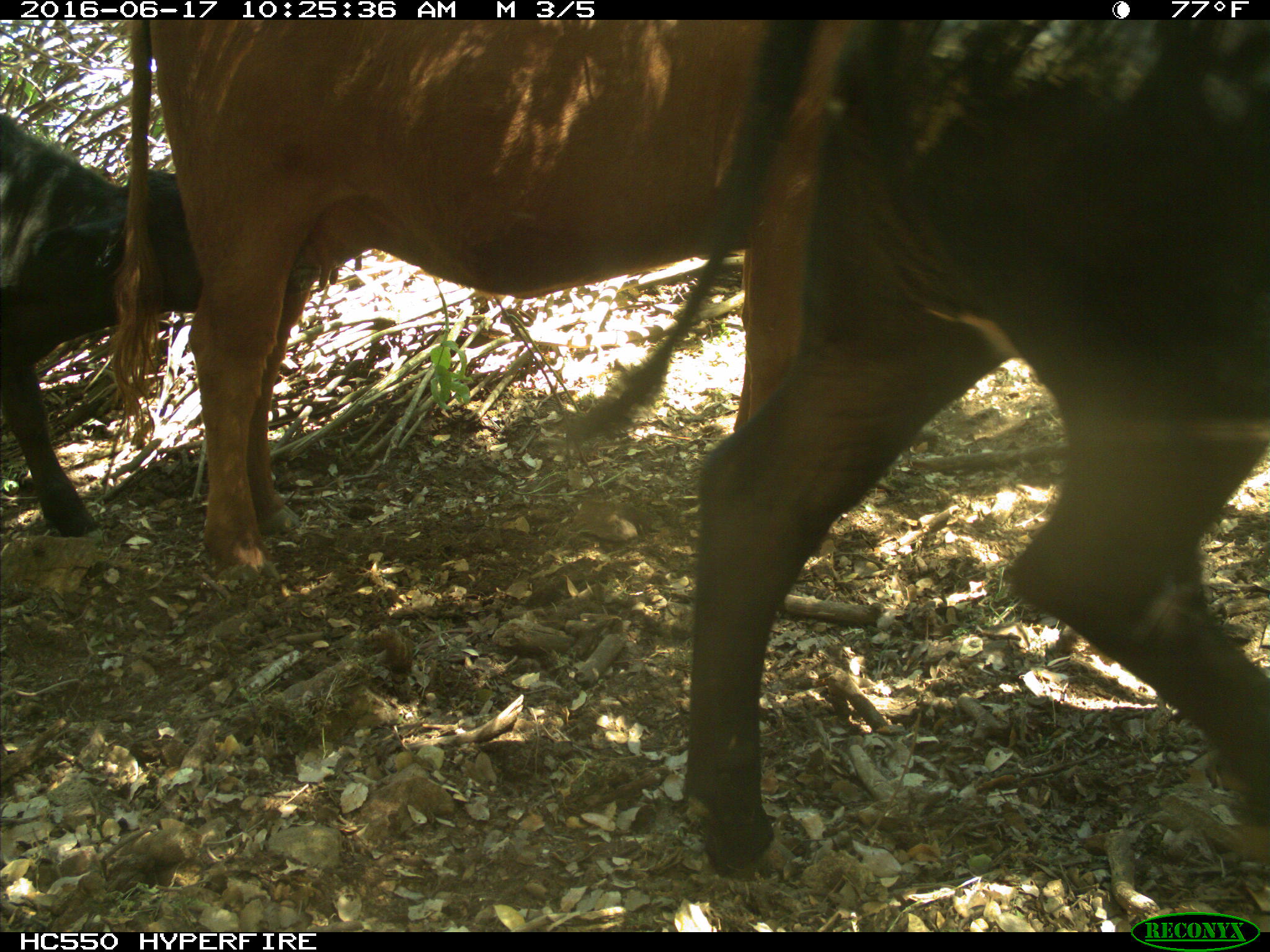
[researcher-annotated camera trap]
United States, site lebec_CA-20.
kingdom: Animalia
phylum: Chordata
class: Mammalia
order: Artiodactyla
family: Bovidae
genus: Bos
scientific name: Bos taurus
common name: domestic cow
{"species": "Bos taurus (domestic cow)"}